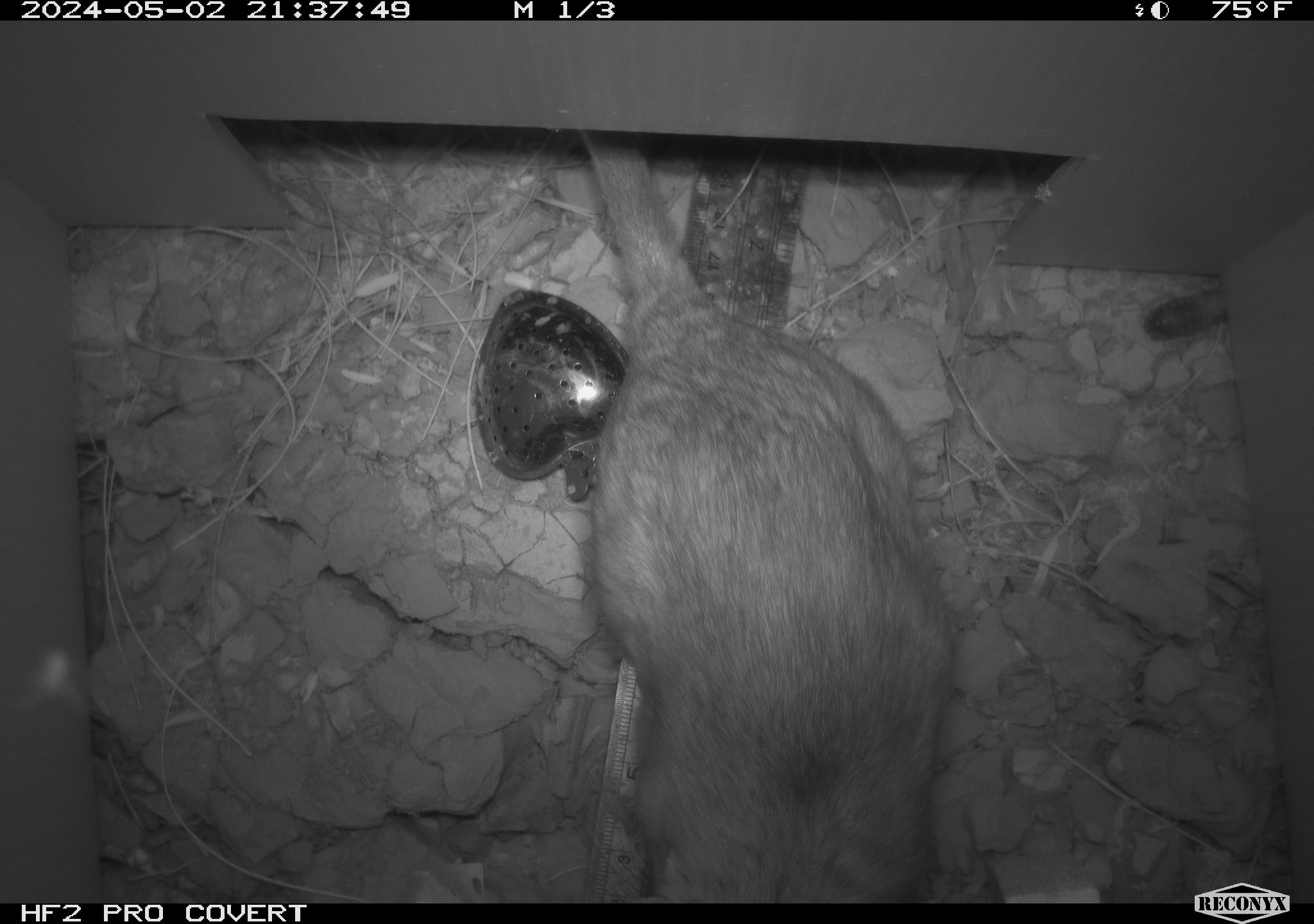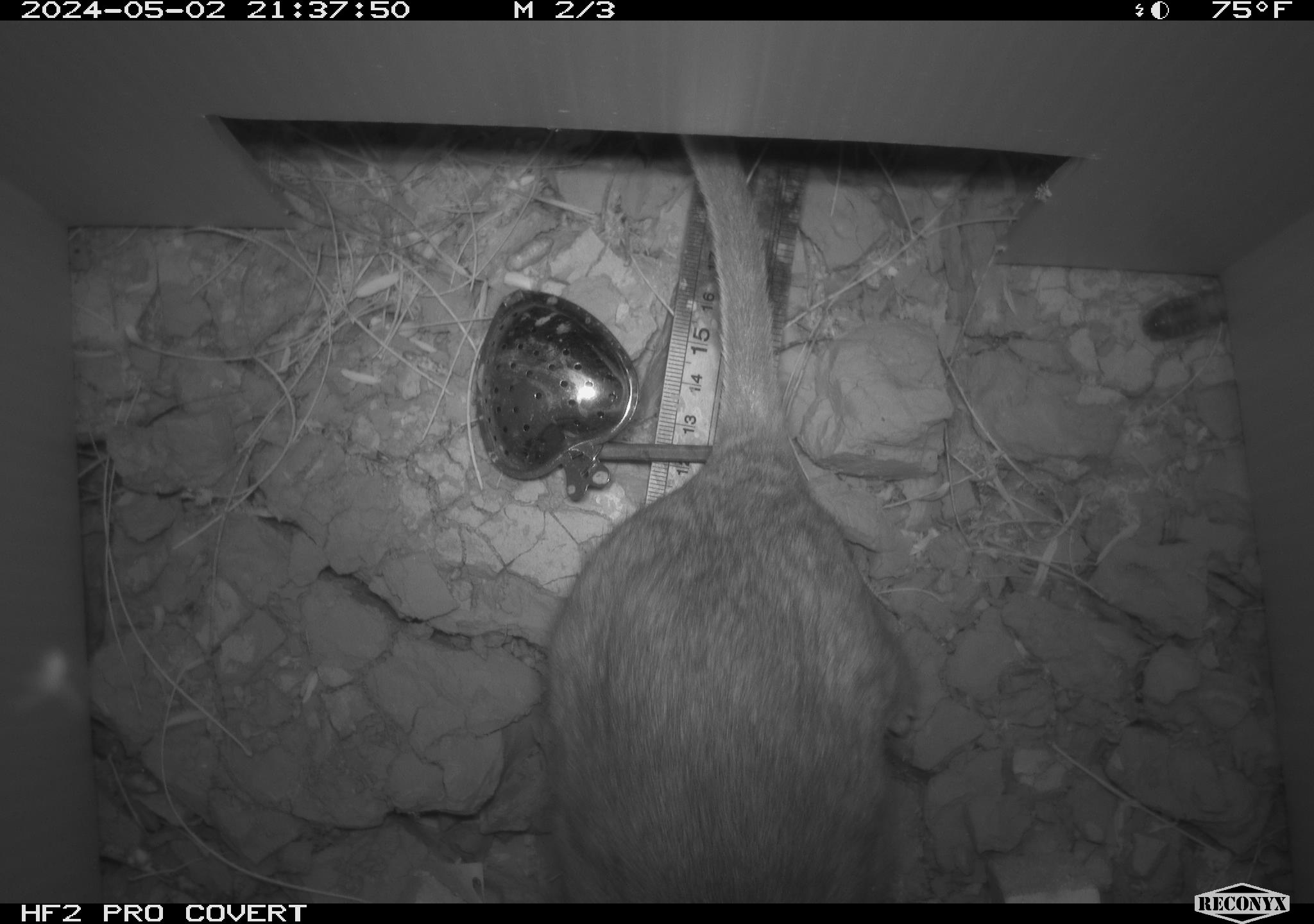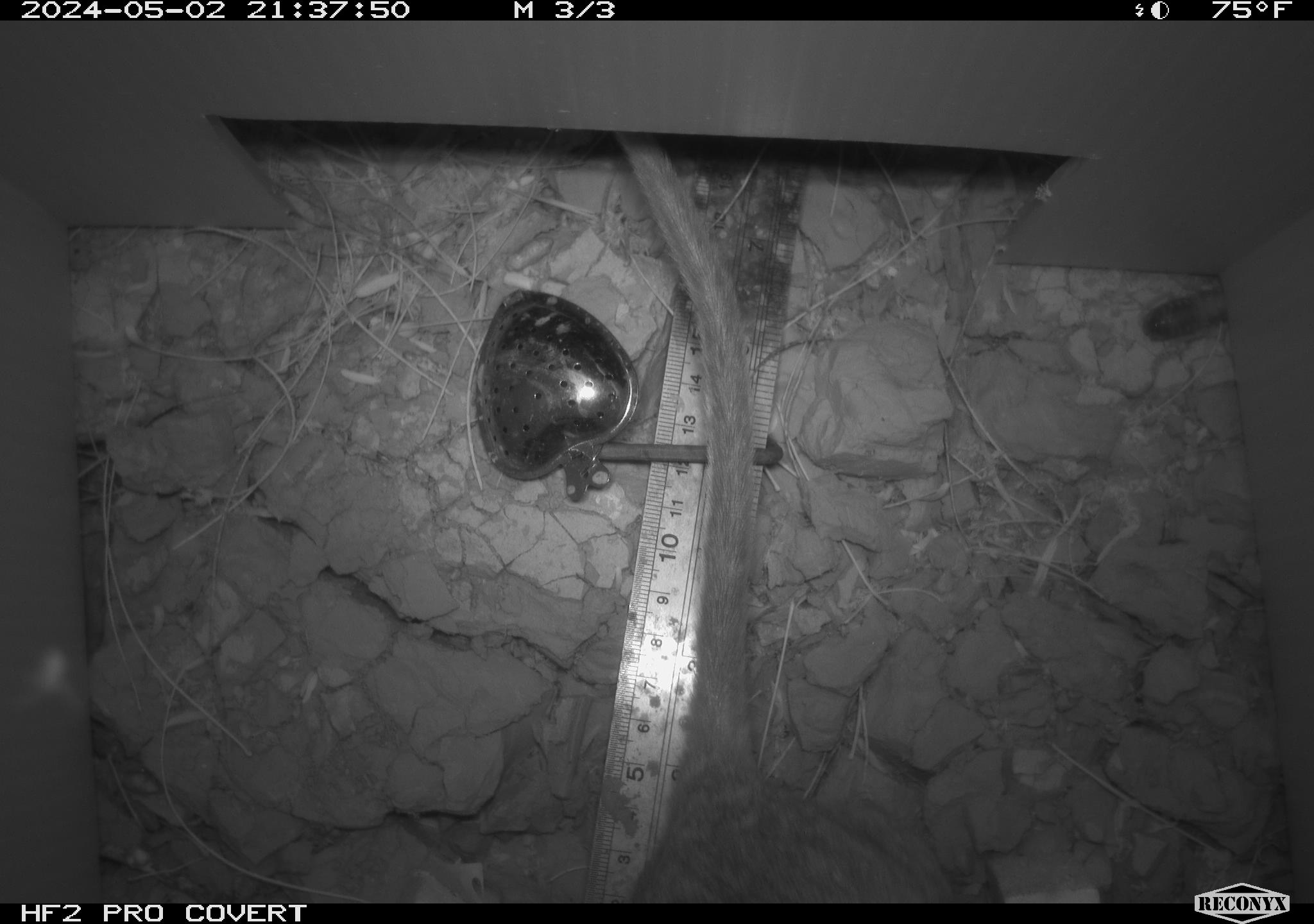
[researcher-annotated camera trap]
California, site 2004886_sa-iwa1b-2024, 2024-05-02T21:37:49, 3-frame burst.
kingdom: Animalia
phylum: Chordata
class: Mammalia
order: Rodentia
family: Cricetidae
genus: Neotoma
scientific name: Neotoma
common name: pack rat or woodrat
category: neotoma species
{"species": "neotoma species (pack rat or woodrat) (Neotoma)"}